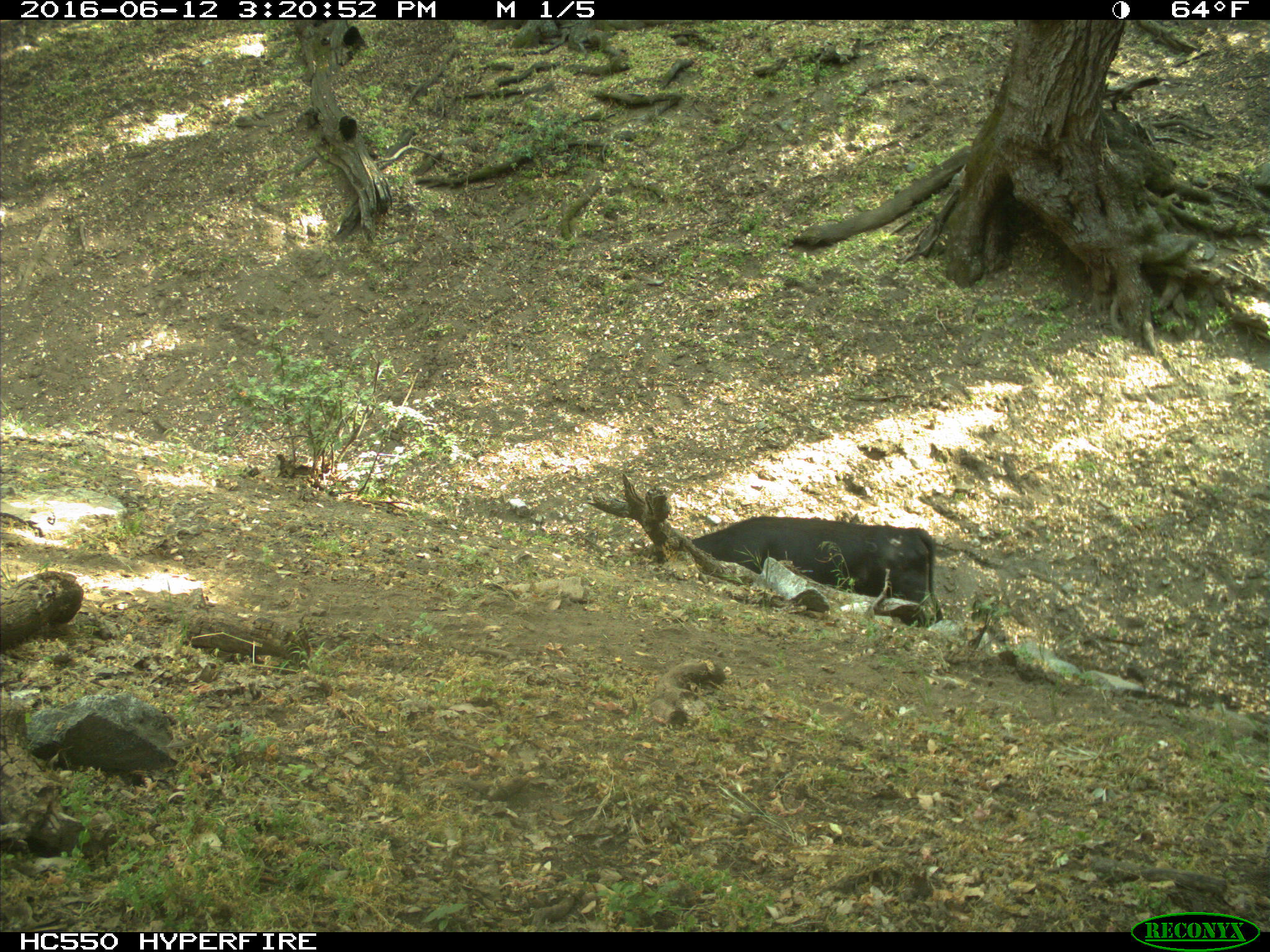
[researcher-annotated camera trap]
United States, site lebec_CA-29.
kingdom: Animalia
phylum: Chordata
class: Mammalia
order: Artiodactyla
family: Bovidae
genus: Bos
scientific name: Bos taurus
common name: domestic cow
Bos taurus (domestic cow).